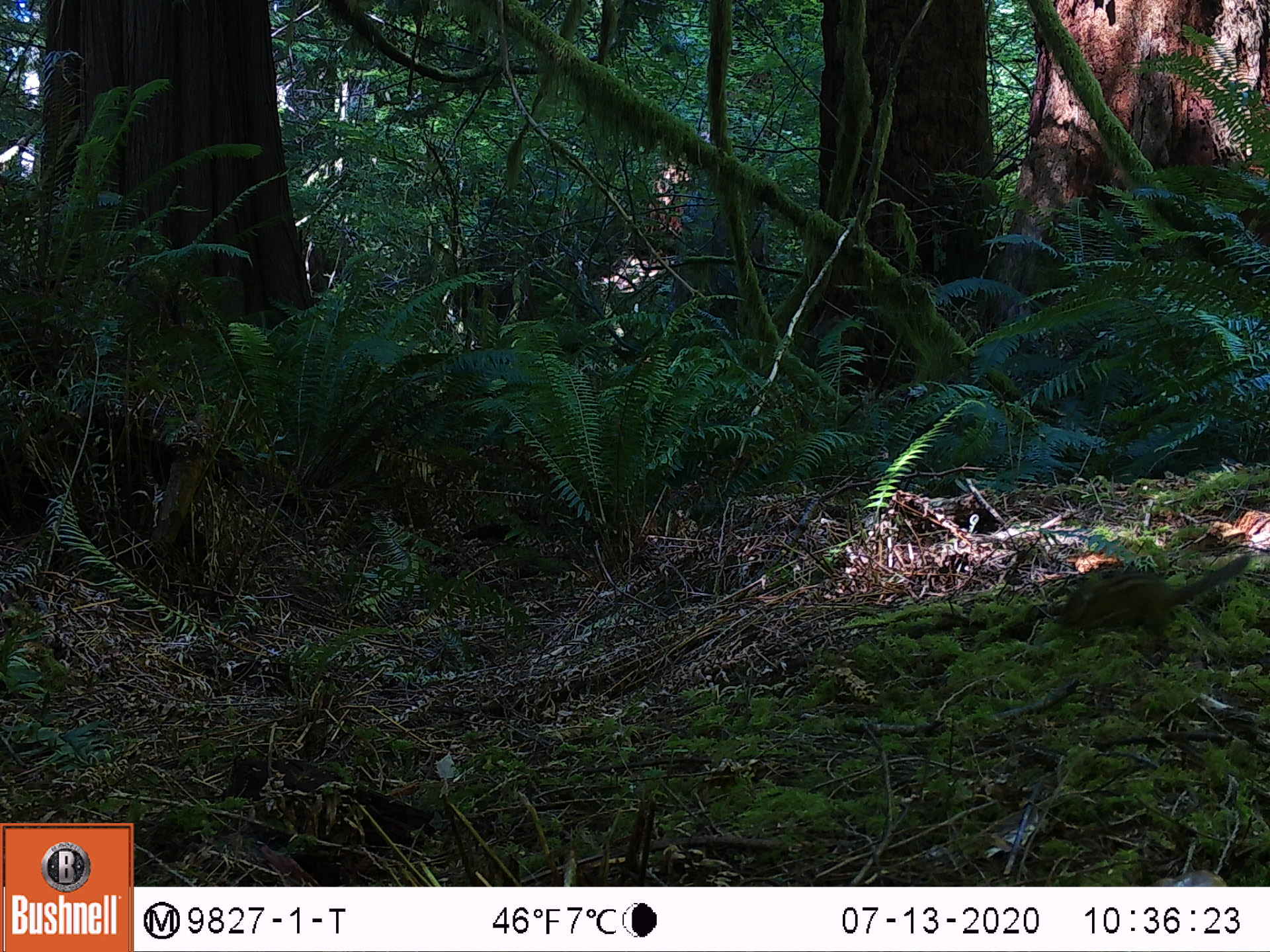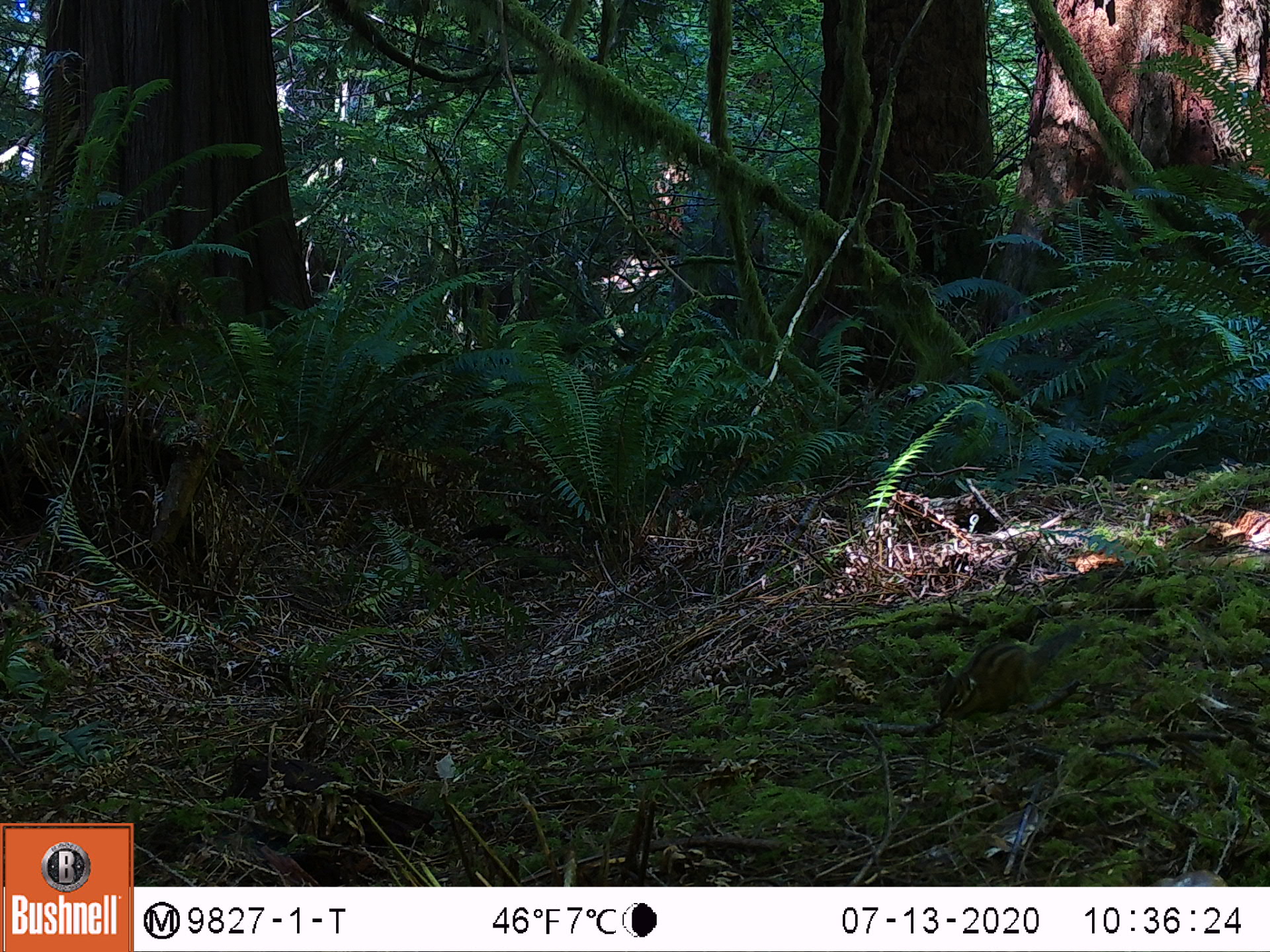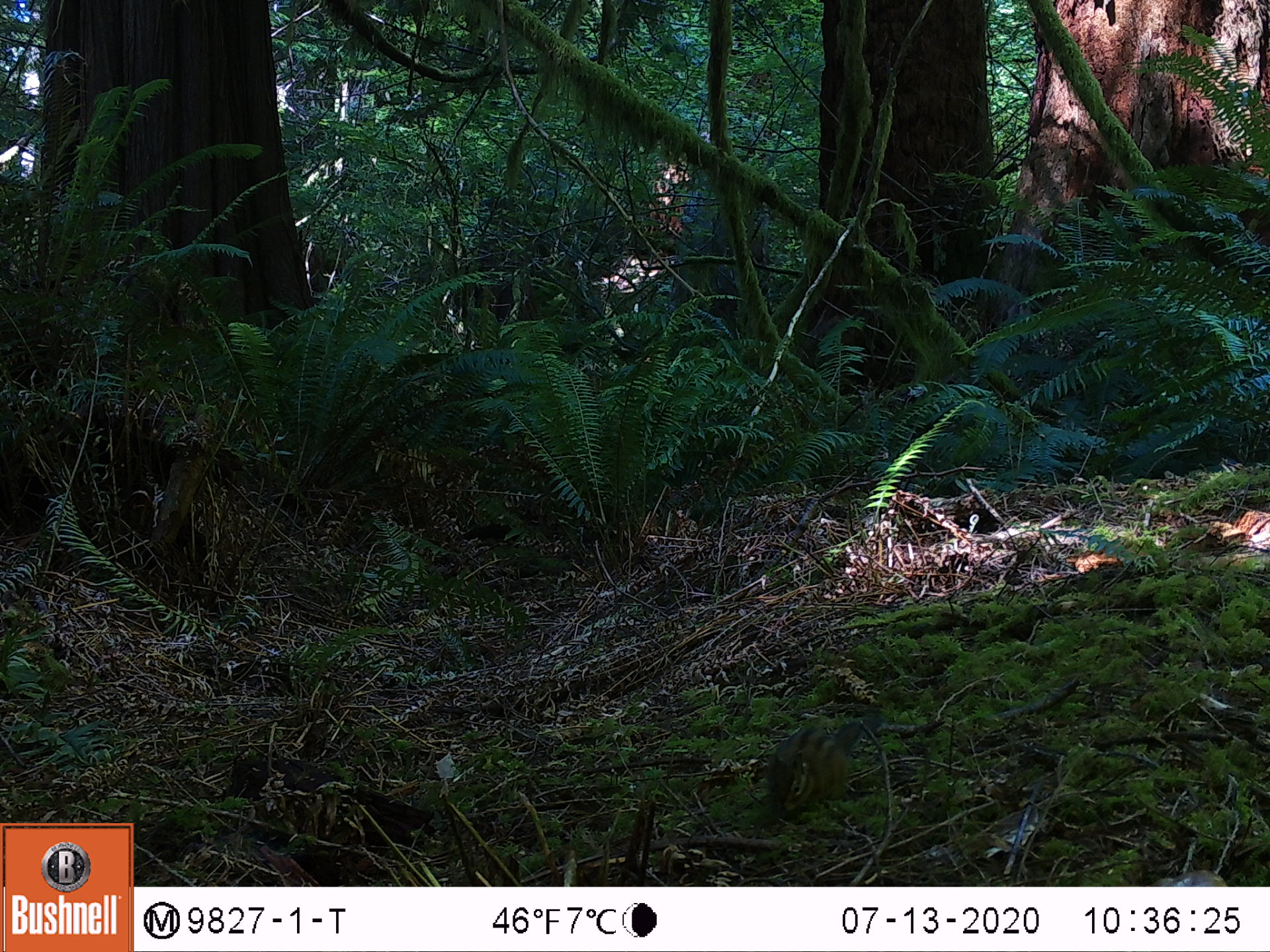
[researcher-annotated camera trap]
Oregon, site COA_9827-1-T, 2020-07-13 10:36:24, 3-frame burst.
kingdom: Animalia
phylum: Chordata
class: Mammalia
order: Rodentia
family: Sciuridae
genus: Neotamias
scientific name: Neotamias townsendii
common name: townsend's chipmunk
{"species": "townsend's chipmunk (Neotamias townsendii)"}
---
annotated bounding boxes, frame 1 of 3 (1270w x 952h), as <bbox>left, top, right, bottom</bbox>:
townsend's chipmunk: <bbox>1046, 544, 1253, 649</bbox>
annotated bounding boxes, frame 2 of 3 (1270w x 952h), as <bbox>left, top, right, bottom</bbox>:
townsend's chipmunk: <bbox>934, 621, 1083, 723</bbox>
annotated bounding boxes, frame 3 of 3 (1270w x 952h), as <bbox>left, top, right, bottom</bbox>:
townsend's chipmunk: <bbox>760, 715, 865, 817</bbox>